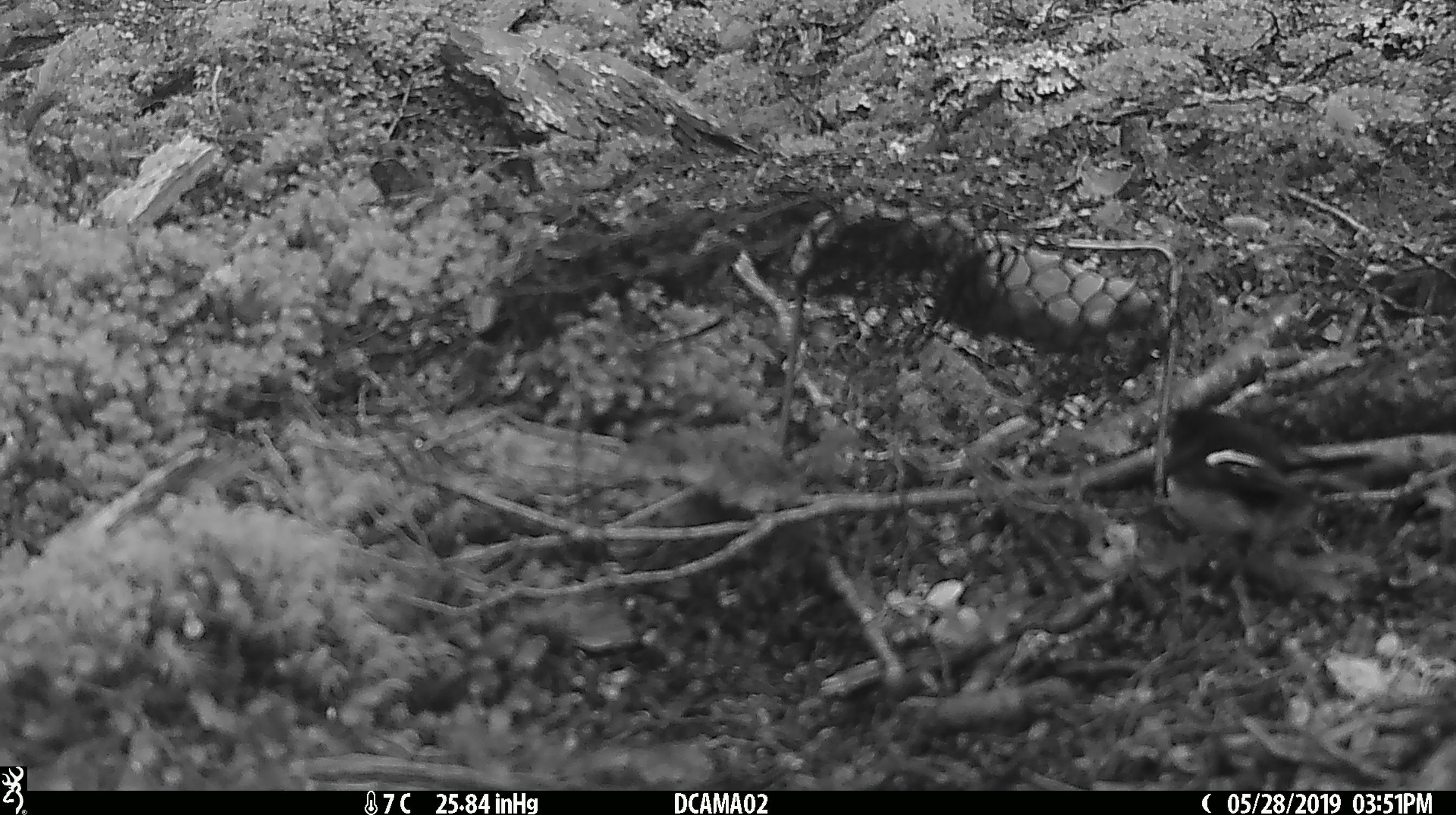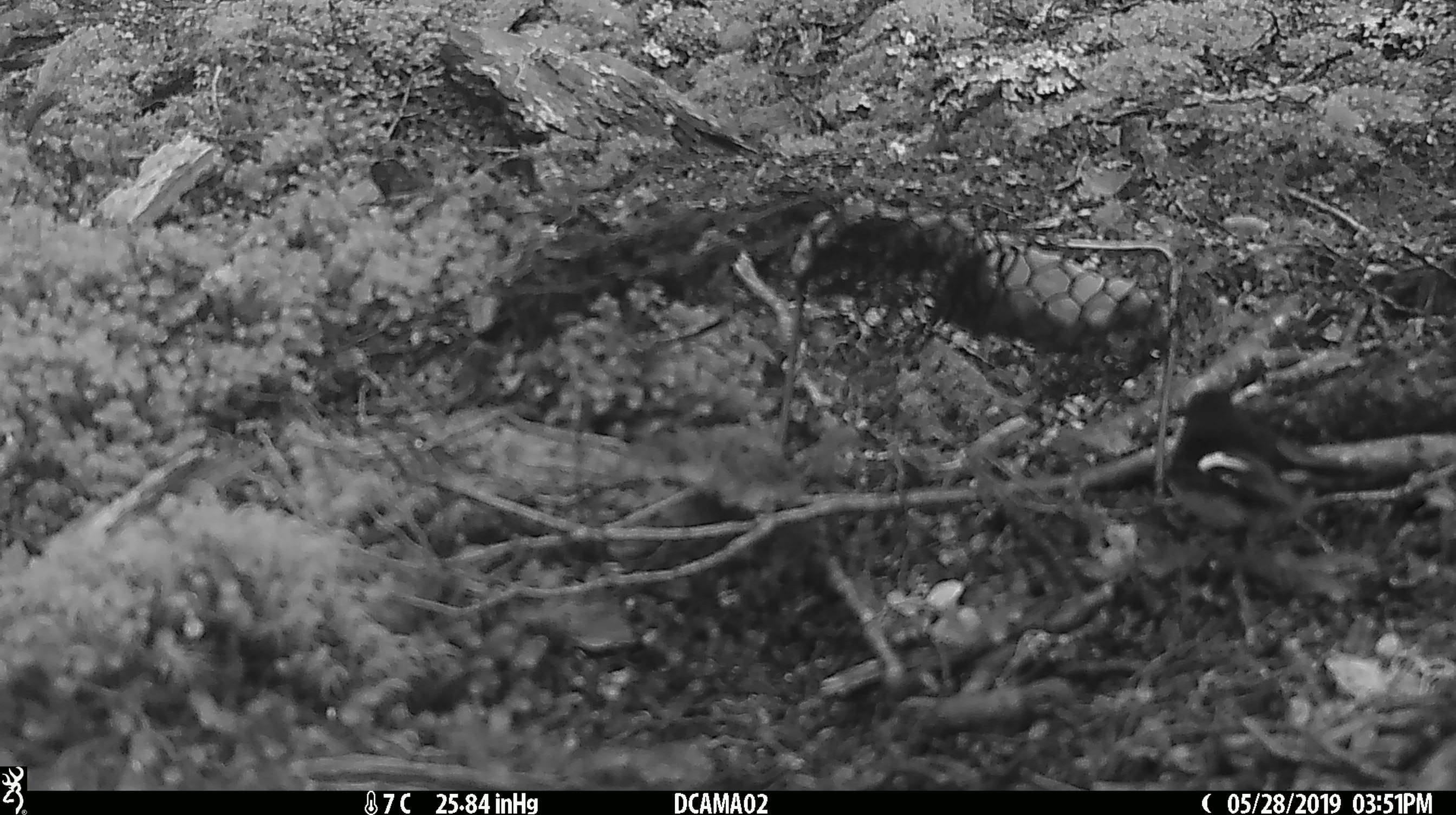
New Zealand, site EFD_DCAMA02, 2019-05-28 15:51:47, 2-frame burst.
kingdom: Animalia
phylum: Chordata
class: Aves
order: Passeriformes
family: Petroicidae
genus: Petroica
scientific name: Petroica macrocephala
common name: tomtit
Tomtit (Petroica macrocephala).